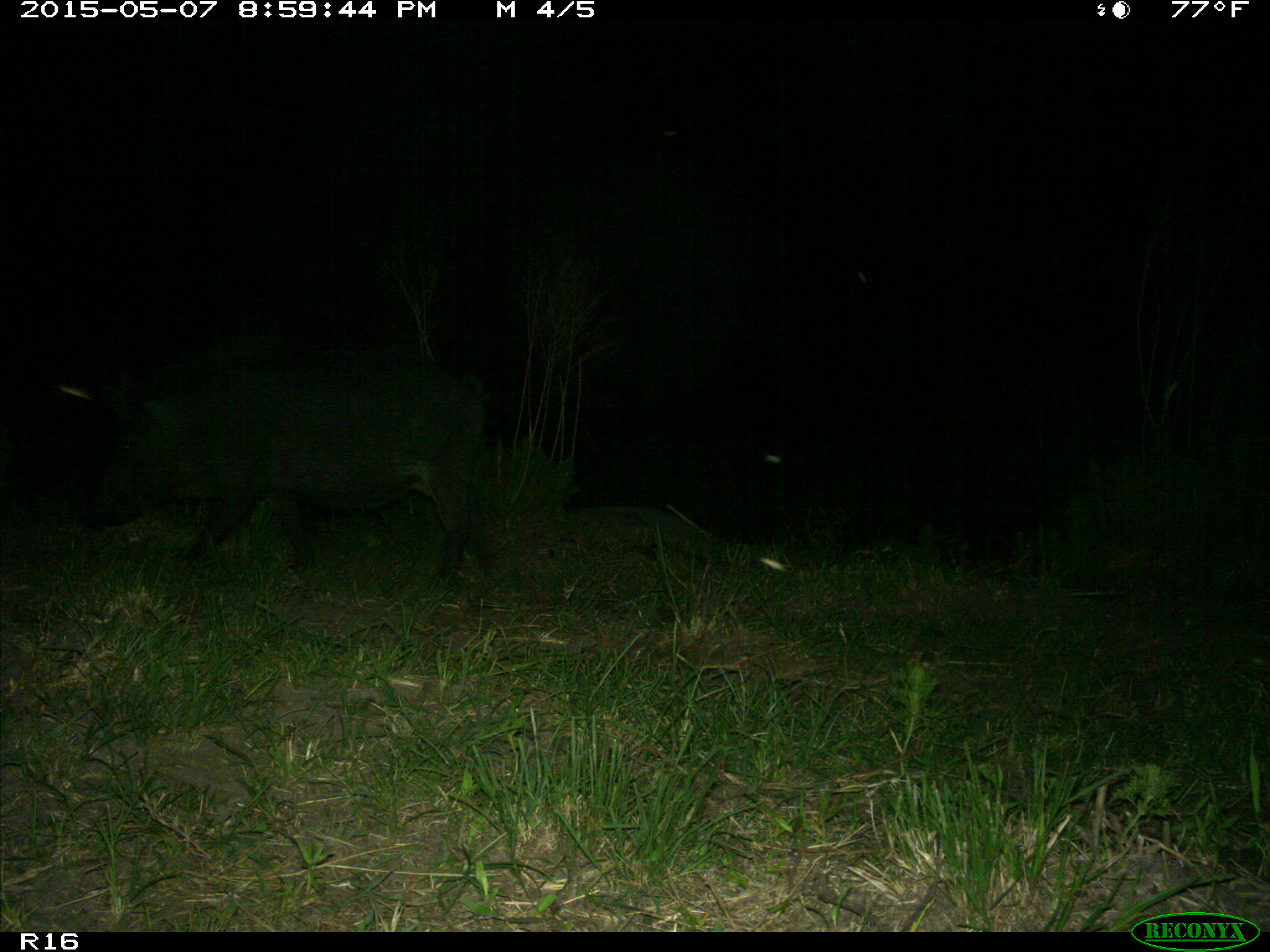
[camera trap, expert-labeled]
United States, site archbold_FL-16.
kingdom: Animalia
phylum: Chordata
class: Mammalia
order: Artiodactyla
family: Suidae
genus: Sus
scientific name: Sus scrofa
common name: wild boar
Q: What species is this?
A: Sus scrofa (wild boar).